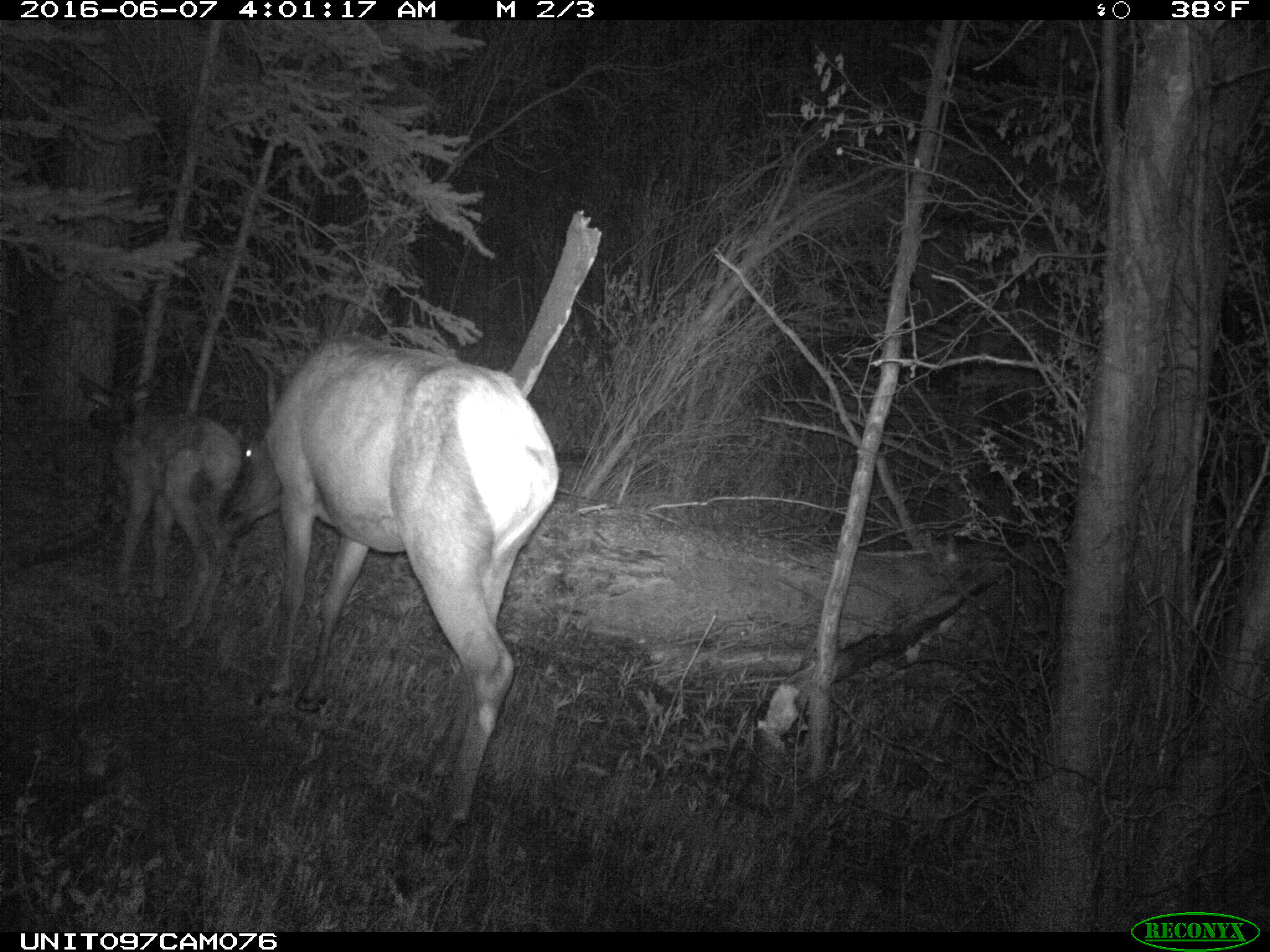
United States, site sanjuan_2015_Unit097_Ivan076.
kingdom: Animalia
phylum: Chordata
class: Mammalia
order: Artiodactyla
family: Cervidae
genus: Cervus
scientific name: Cervus elaphus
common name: red deer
Cervus elaphus (red deer).